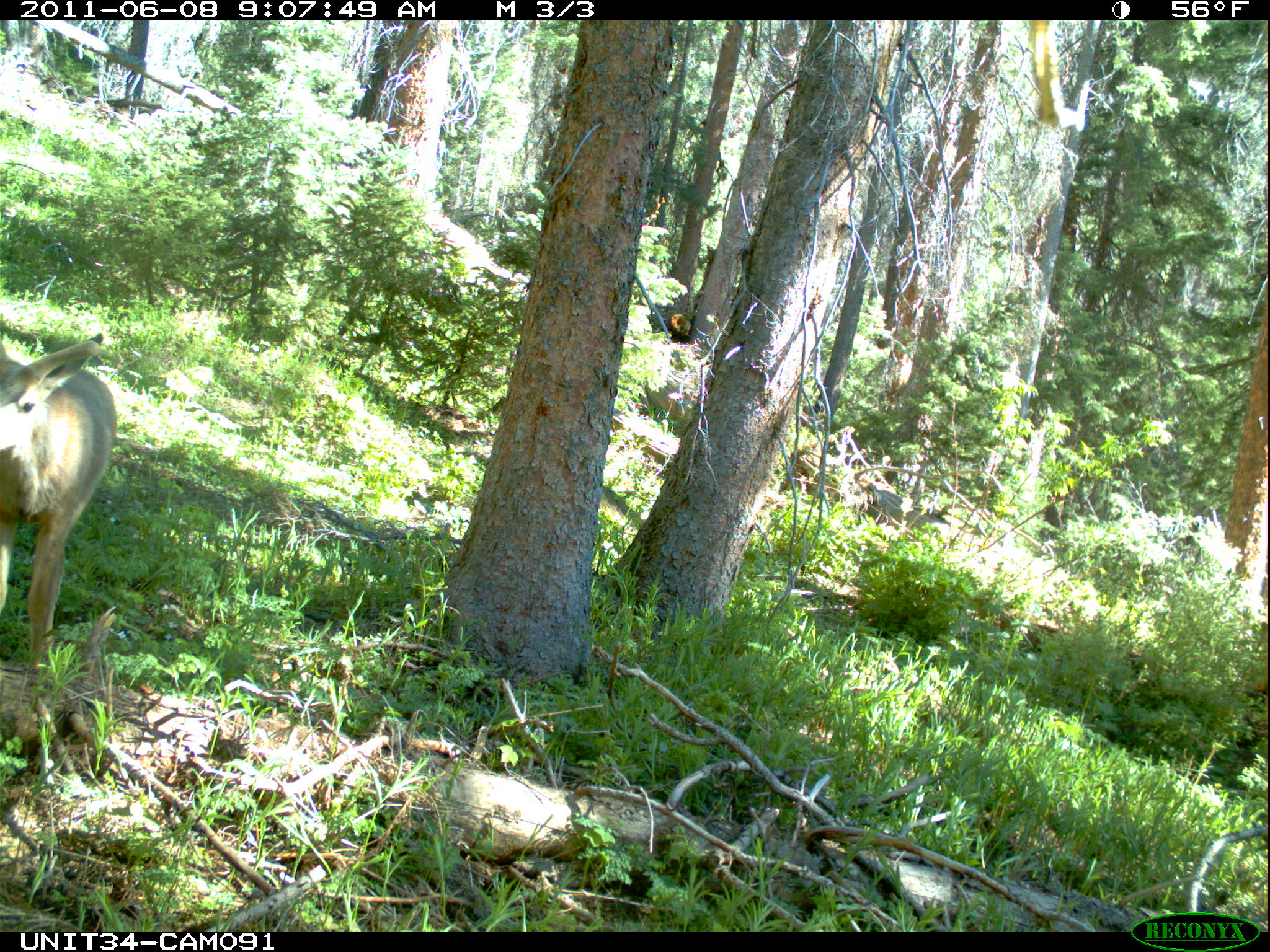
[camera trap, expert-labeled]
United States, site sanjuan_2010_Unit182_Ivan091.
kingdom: Animalia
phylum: Chordata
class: Mammalia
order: Artiodactyla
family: Cervidae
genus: Odocoileus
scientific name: Odocoileus hemionus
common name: mule deer